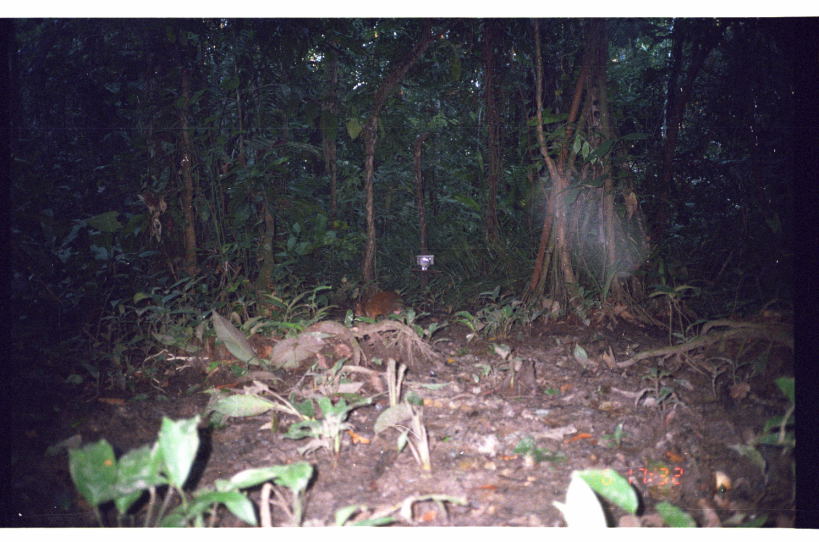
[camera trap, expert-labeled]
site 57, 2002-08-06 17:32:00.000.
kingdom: Animalia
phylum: Chordata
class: Mammalia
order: Rodentia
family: Dasyproctidae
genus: Dasyprocta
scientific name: Dasyprocta punctata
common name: central american agouti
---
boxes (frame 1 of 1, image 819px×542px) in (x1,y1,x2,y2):
dasyprocta punctata: (356,292,403,319)